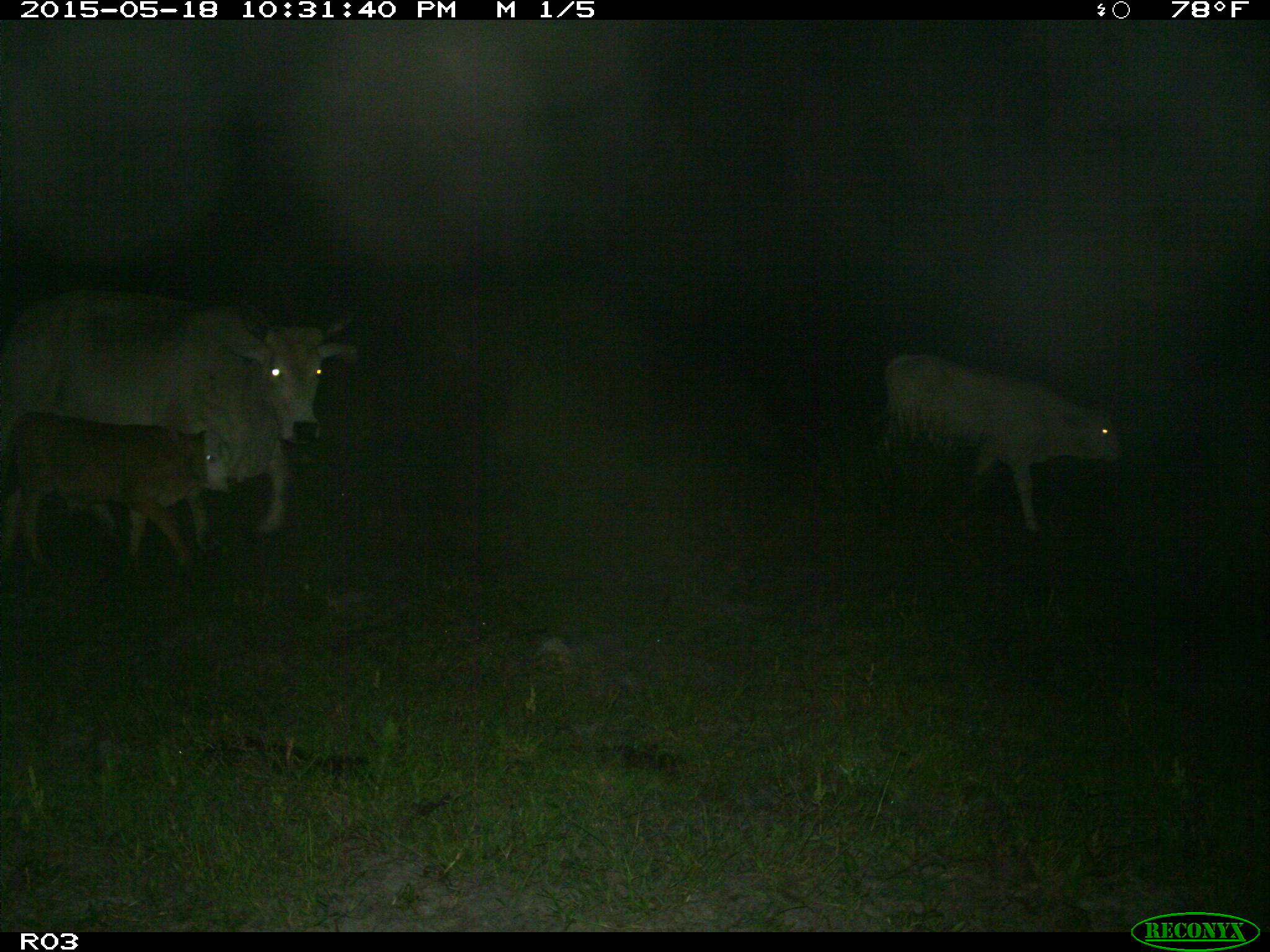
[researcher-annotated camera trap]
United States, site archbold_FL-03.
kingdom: Animalia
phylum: Chordata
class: Mammalia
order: Artiodactyla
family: Bovidae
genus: Bos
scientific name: Bos taurus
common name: domestic cow